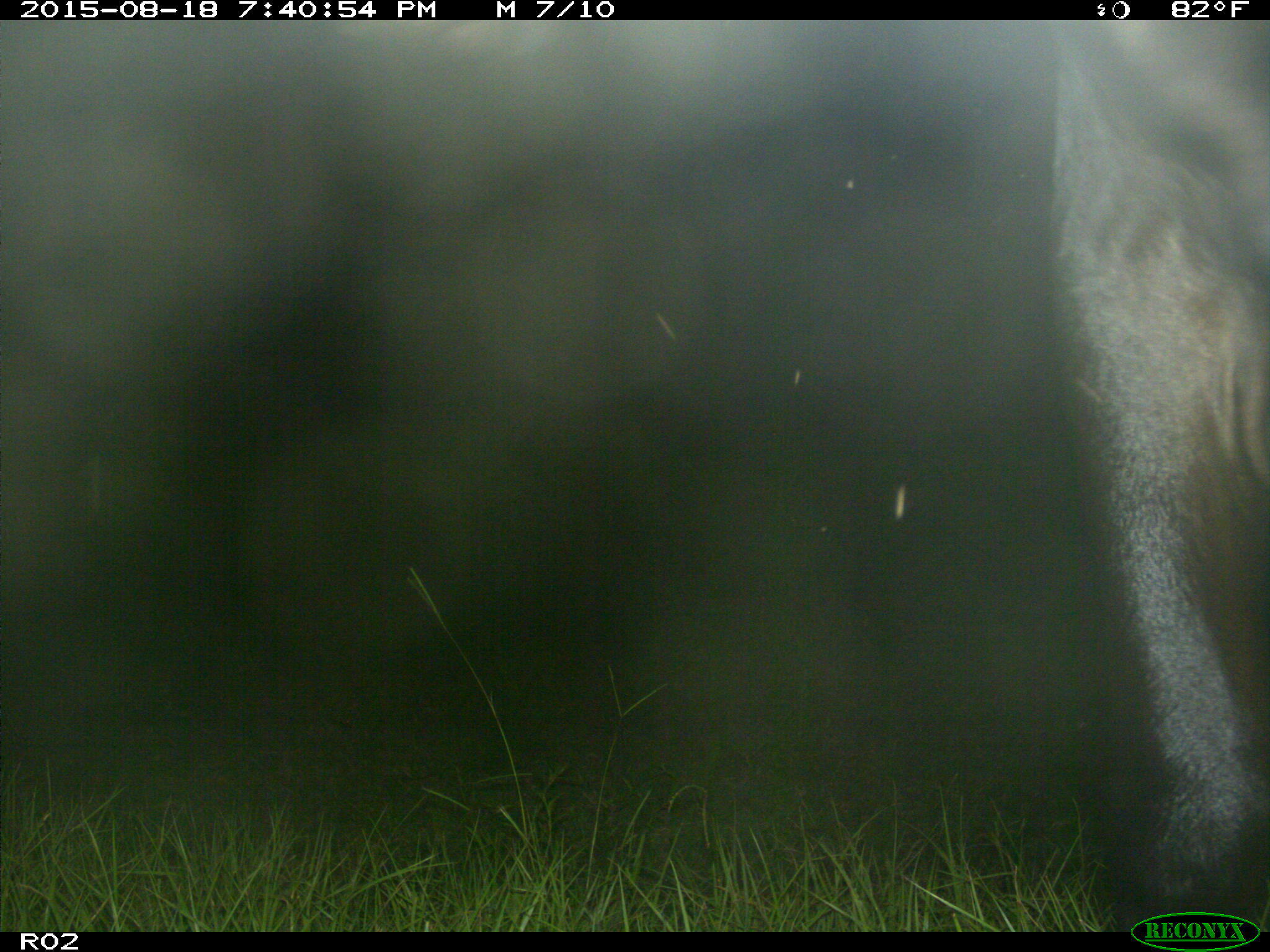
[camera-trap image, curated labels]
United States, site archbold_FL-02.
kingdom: Animalia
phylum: Chordata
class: Mammalia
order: Artiodactyla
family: Bovidae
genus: Bos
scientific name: Bos taurus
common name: domestic cow